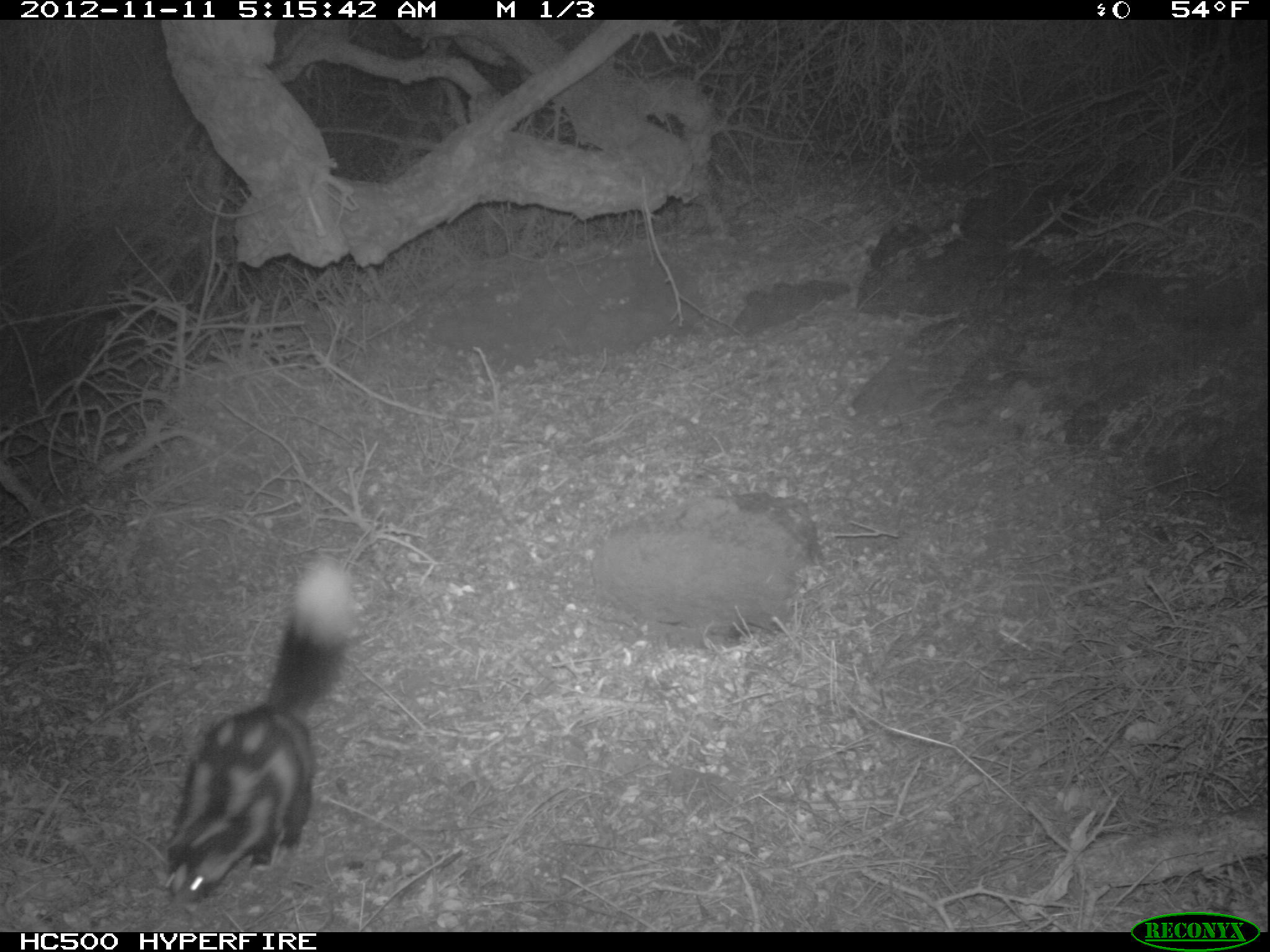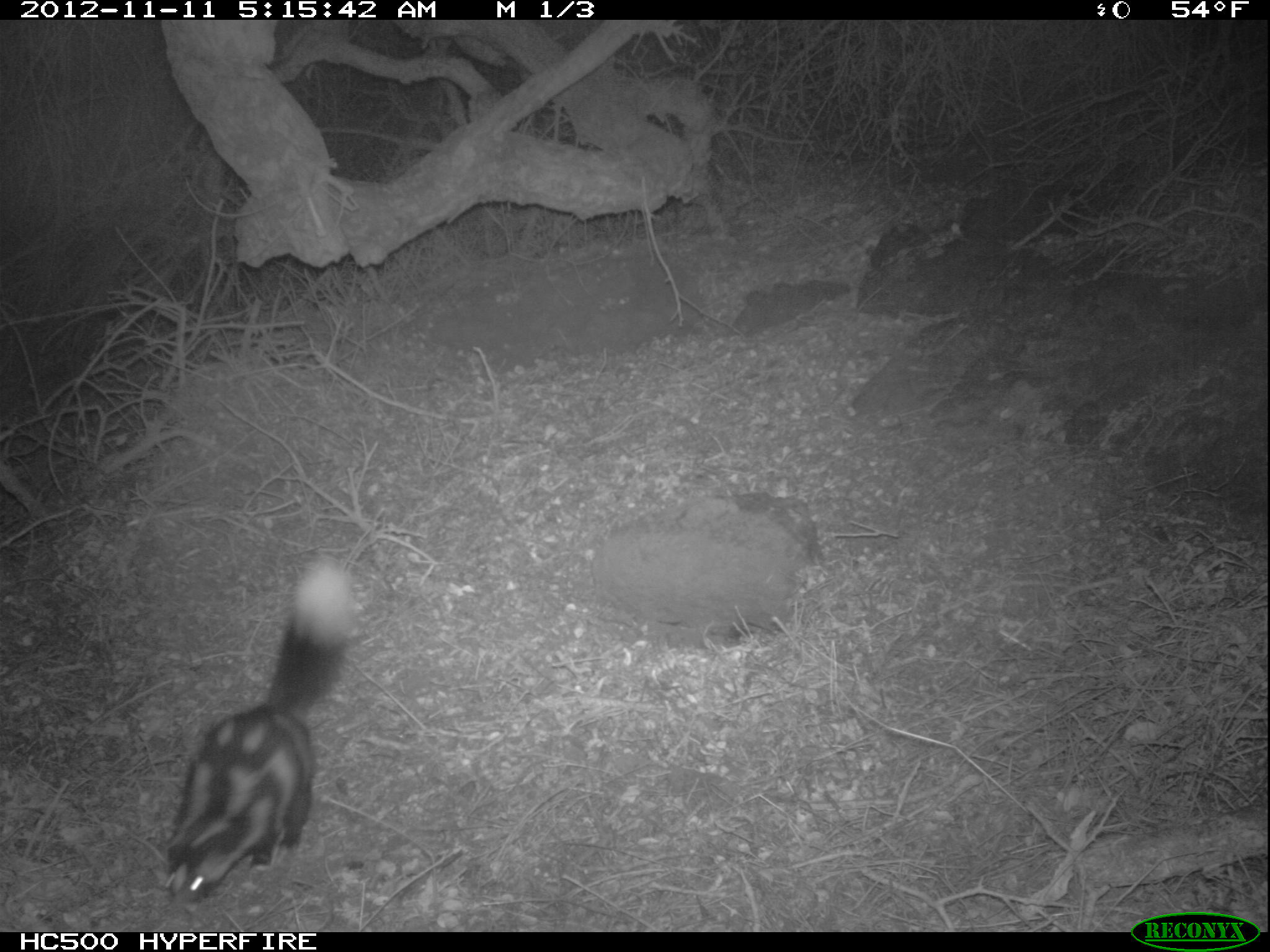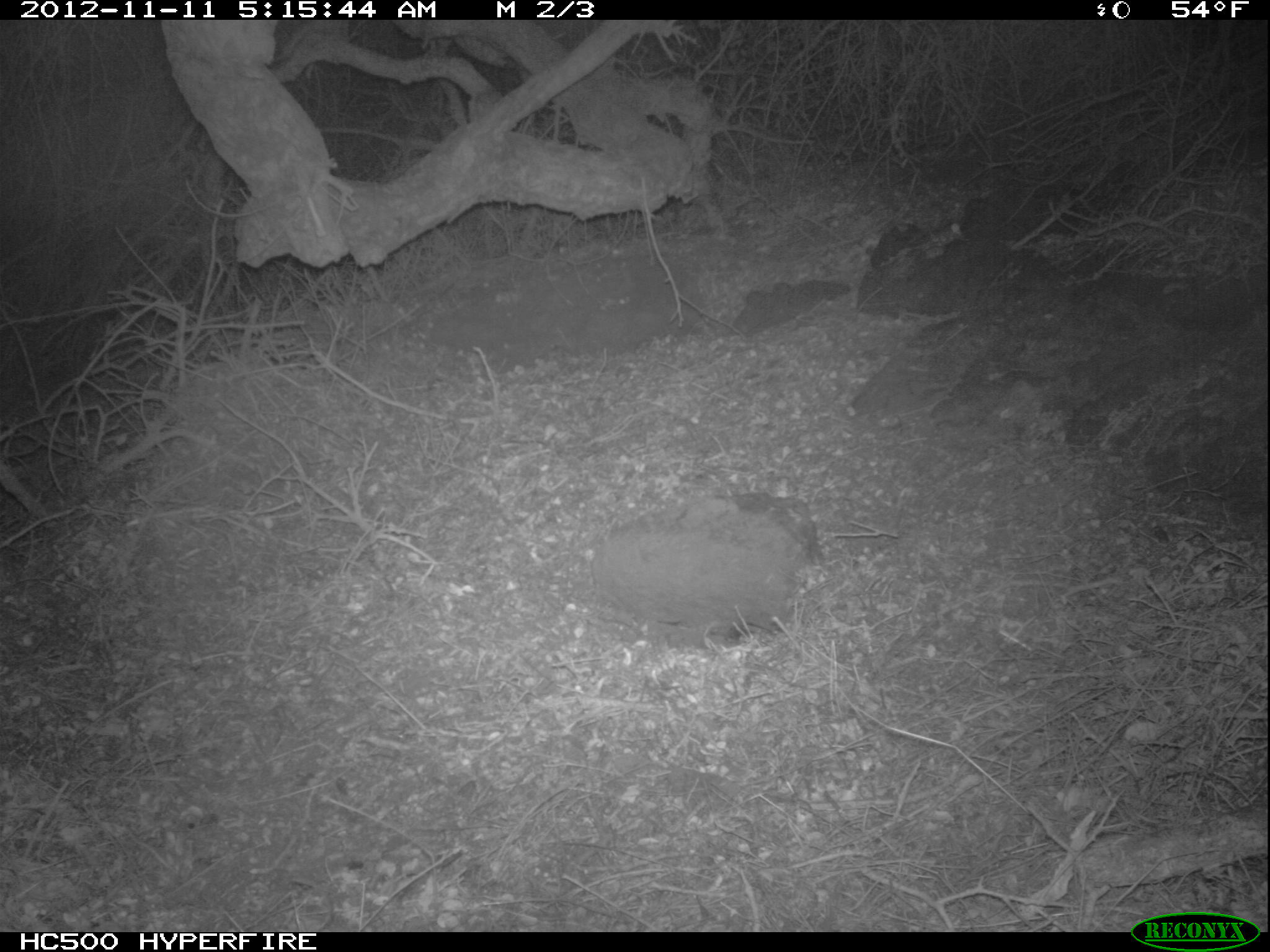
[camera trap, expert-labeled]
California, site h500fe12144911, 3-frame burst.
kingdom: Animalia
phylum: Chordata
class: Mammalia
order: Carnivora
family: Mephitidae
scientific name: Mephitidae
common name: skunk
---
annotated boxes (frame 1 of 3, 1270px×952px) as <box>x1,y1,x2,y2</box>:
skunk: <box>164,551,357,904</box>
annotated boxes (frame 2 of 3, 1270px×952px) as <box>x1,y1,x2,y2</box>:
skunk: <box>117,552,355,906</box>